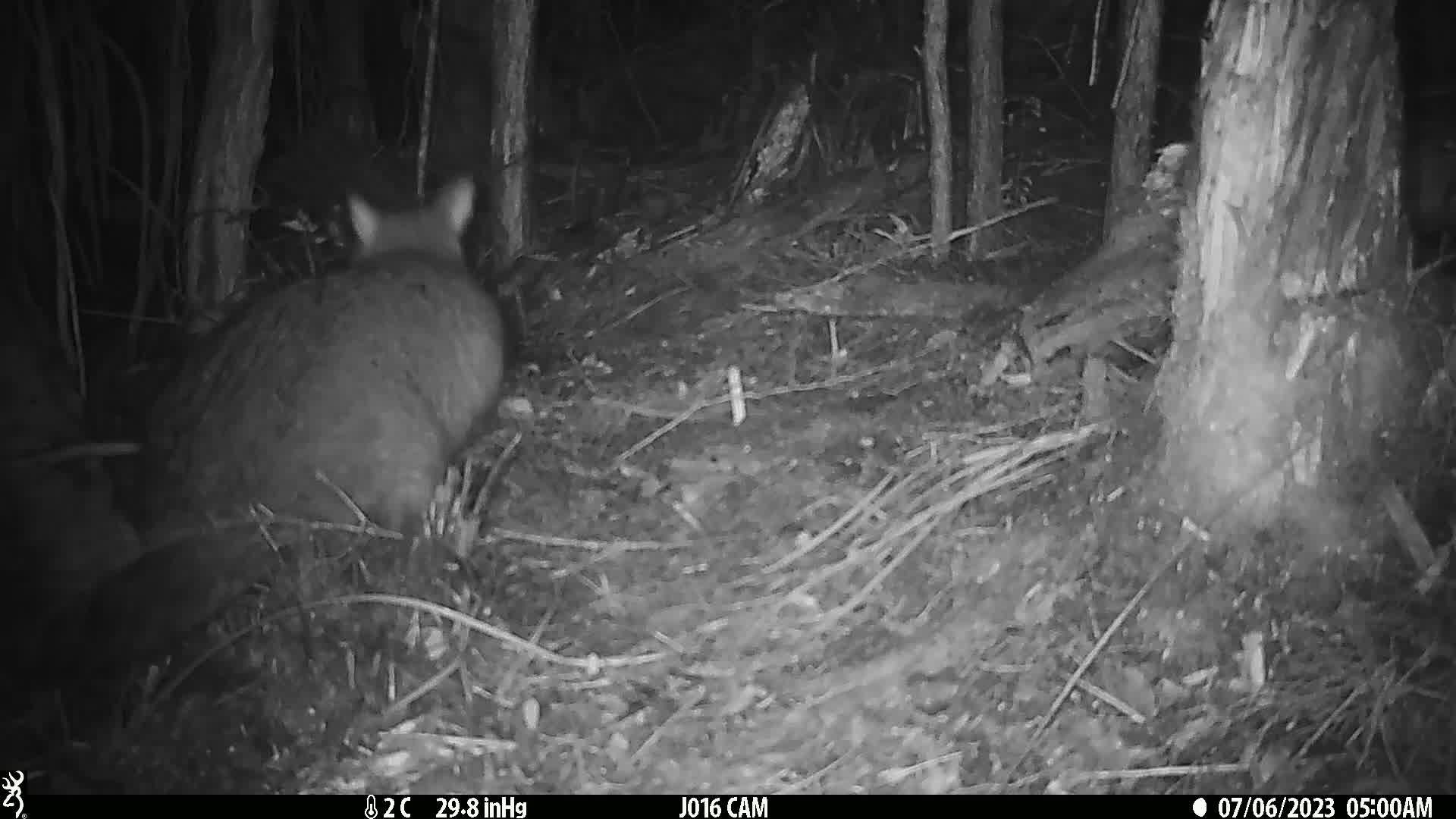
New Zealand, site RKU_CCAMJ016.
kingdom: Animalia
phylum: Chordata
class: Mammalia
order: Diprotodontia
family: Phalangeridae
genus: Trichosurus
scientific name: Trichosurus vulpecula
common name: common brushtail possum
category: possum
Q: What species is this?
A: Possum (common brushtail possum) (Trichosurus vulpecula).